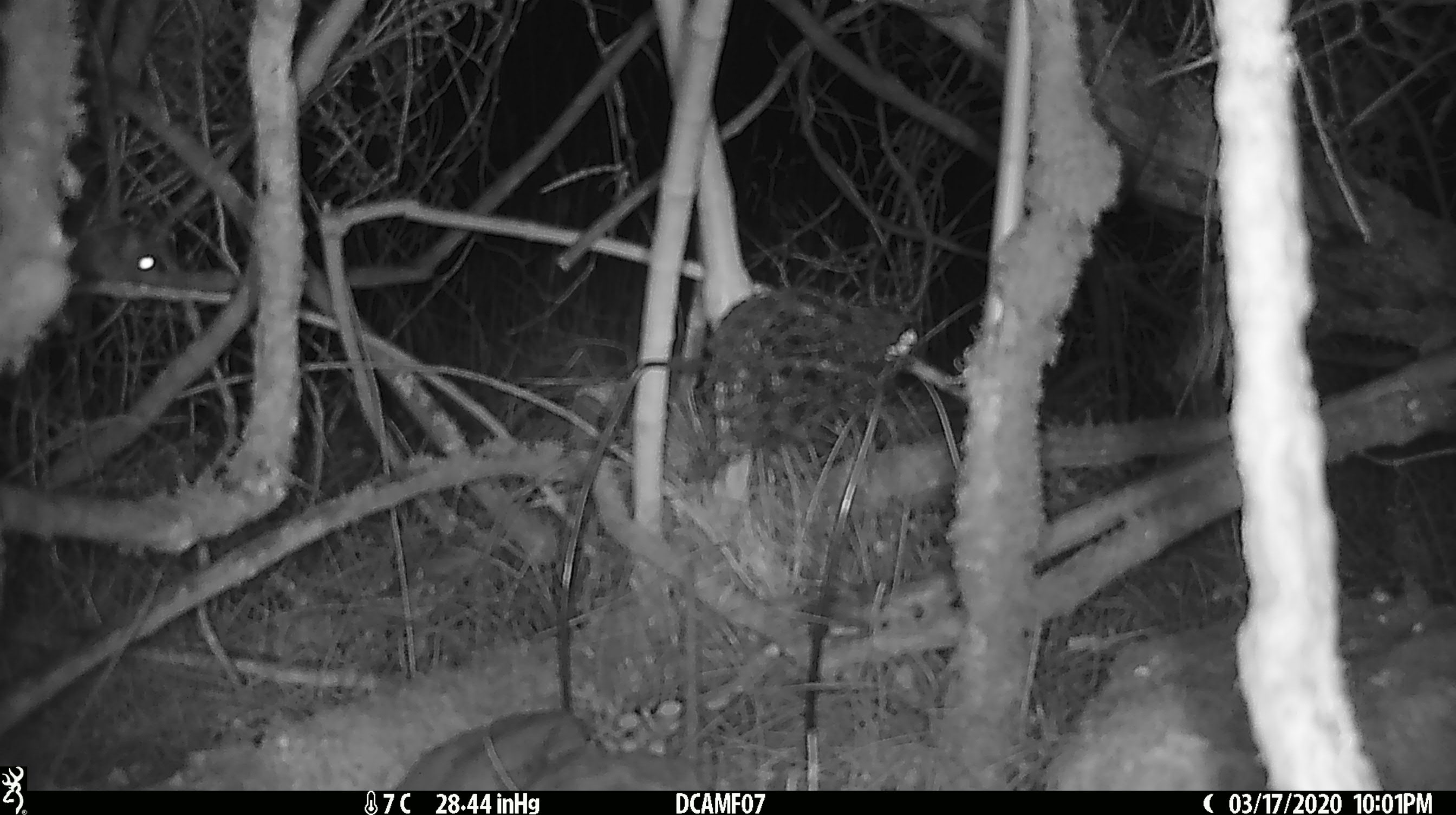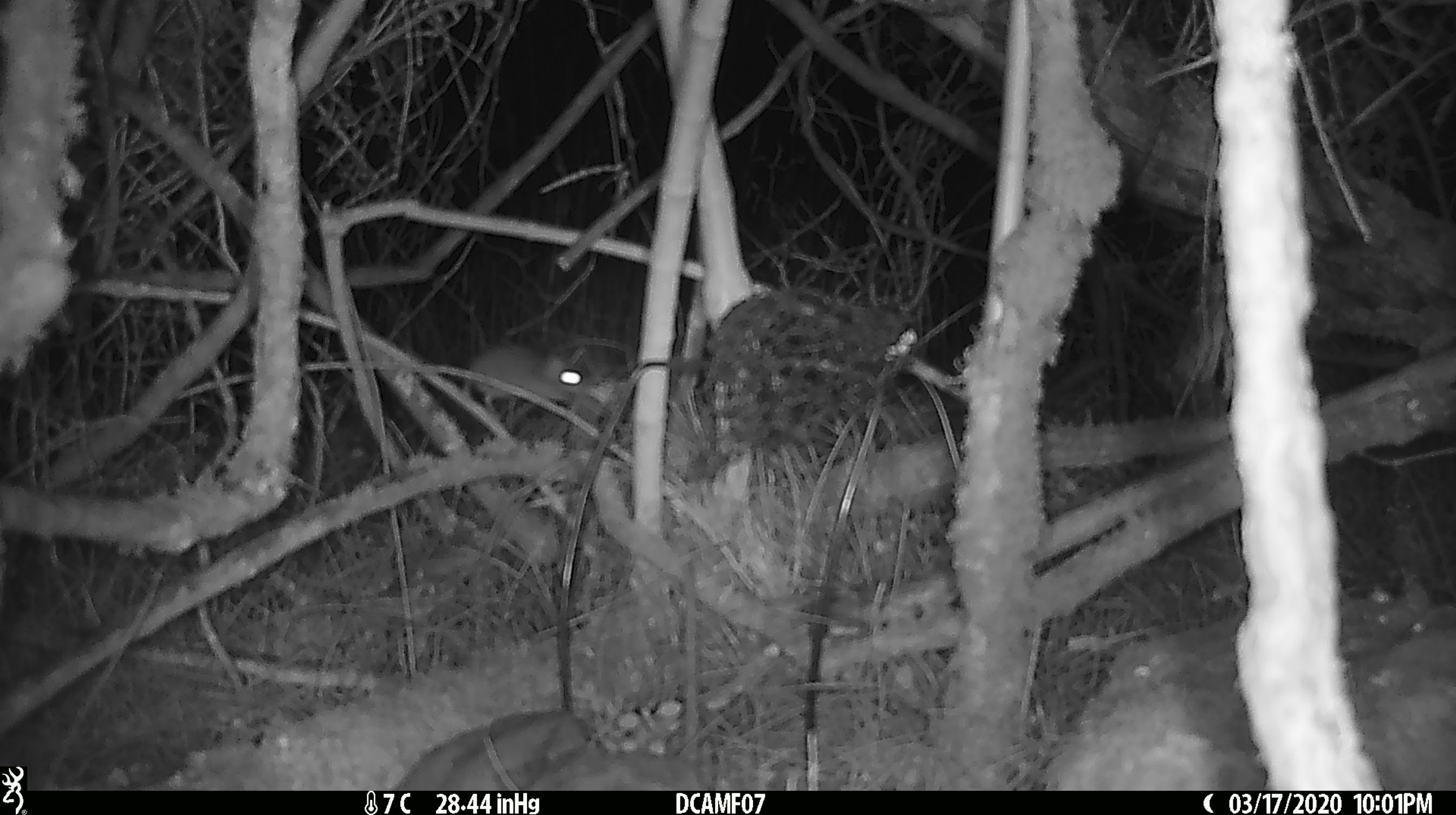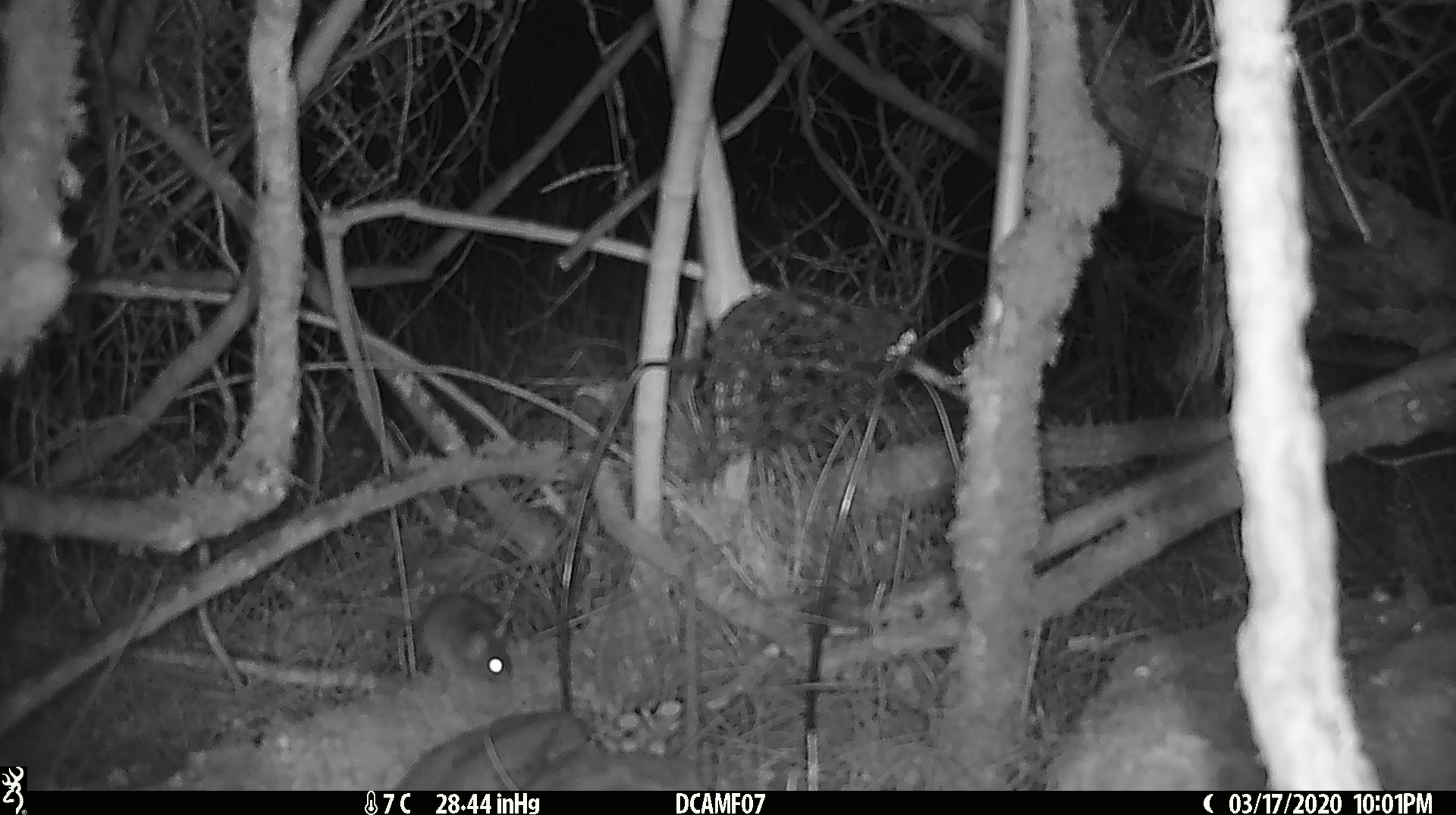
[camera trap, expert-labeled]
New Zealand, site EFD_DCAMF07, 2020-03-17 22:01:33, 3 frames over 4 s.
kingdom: Animalia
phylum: Chordata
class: Mammalia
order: Rodentia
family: Muridae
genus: Mus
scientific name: Mus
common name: mouse